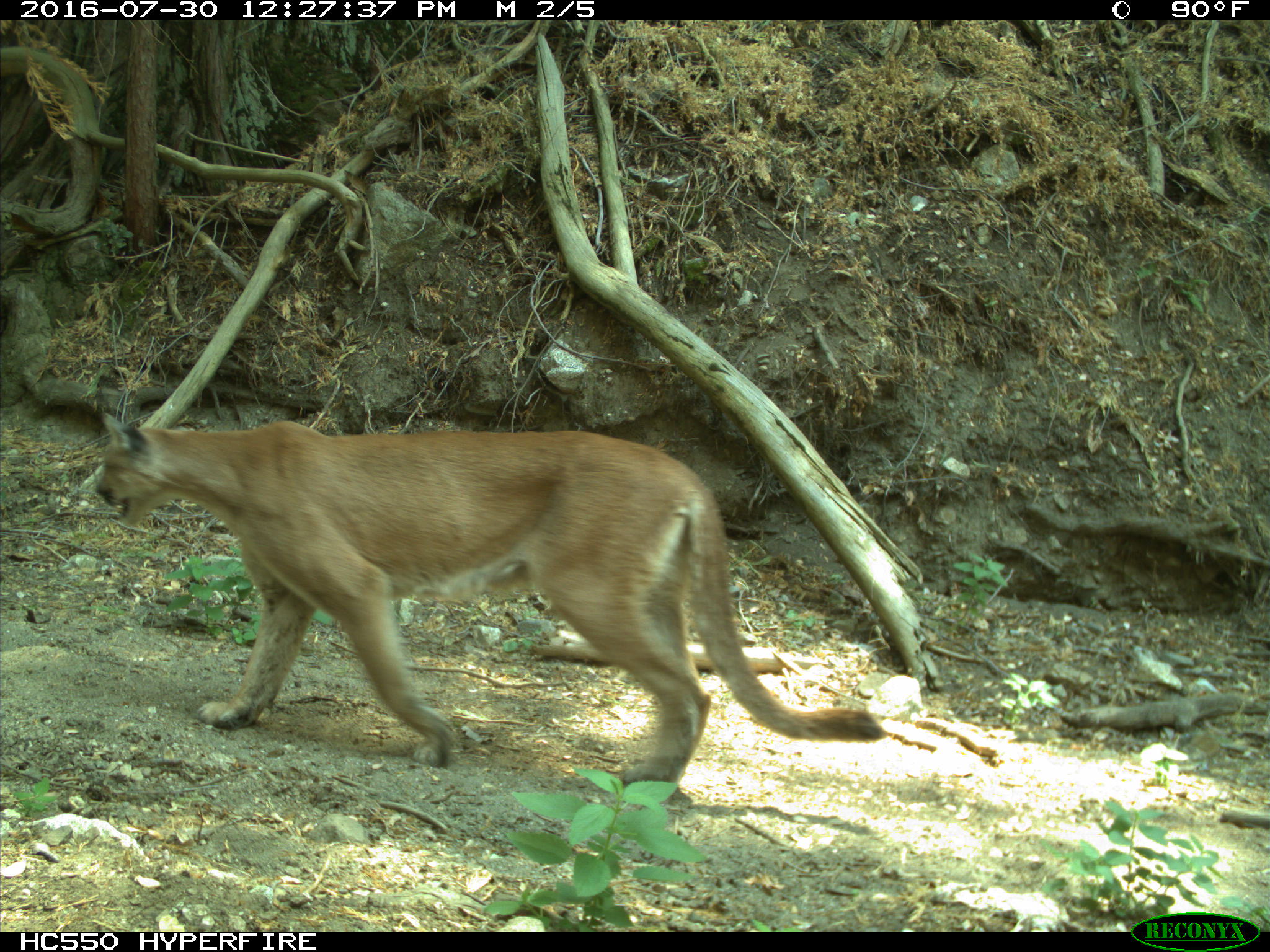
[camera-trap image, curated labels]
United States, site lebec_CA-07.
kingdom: Animalia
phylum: Chordata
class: Mammalia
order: Carnivora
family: Felidae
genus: Puma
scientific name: Puma concolor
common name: mountain lion